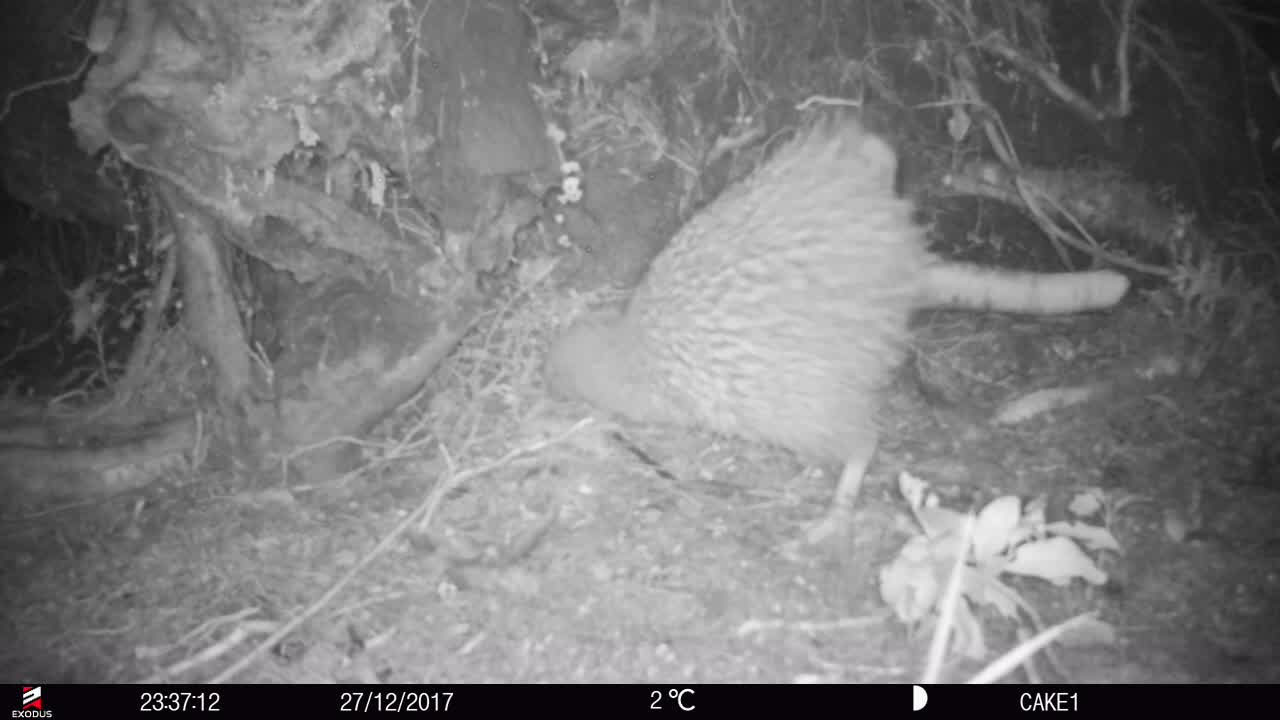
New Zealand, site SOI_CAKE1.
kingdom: Animalia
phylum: Chordata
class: Aves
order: Apterygiformes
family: Apterygidae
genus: Apteryx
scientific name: Apteryx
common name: kiwi